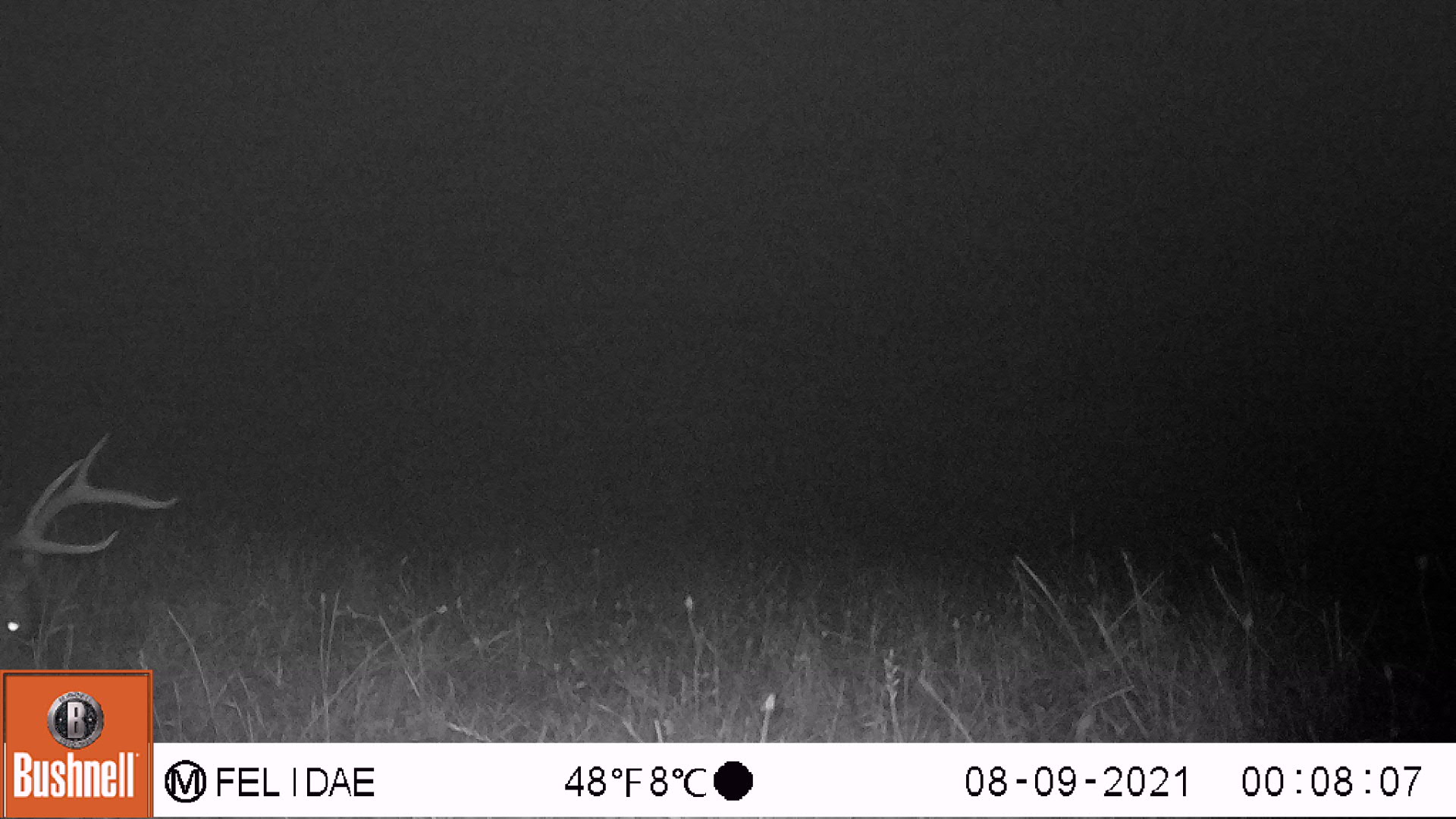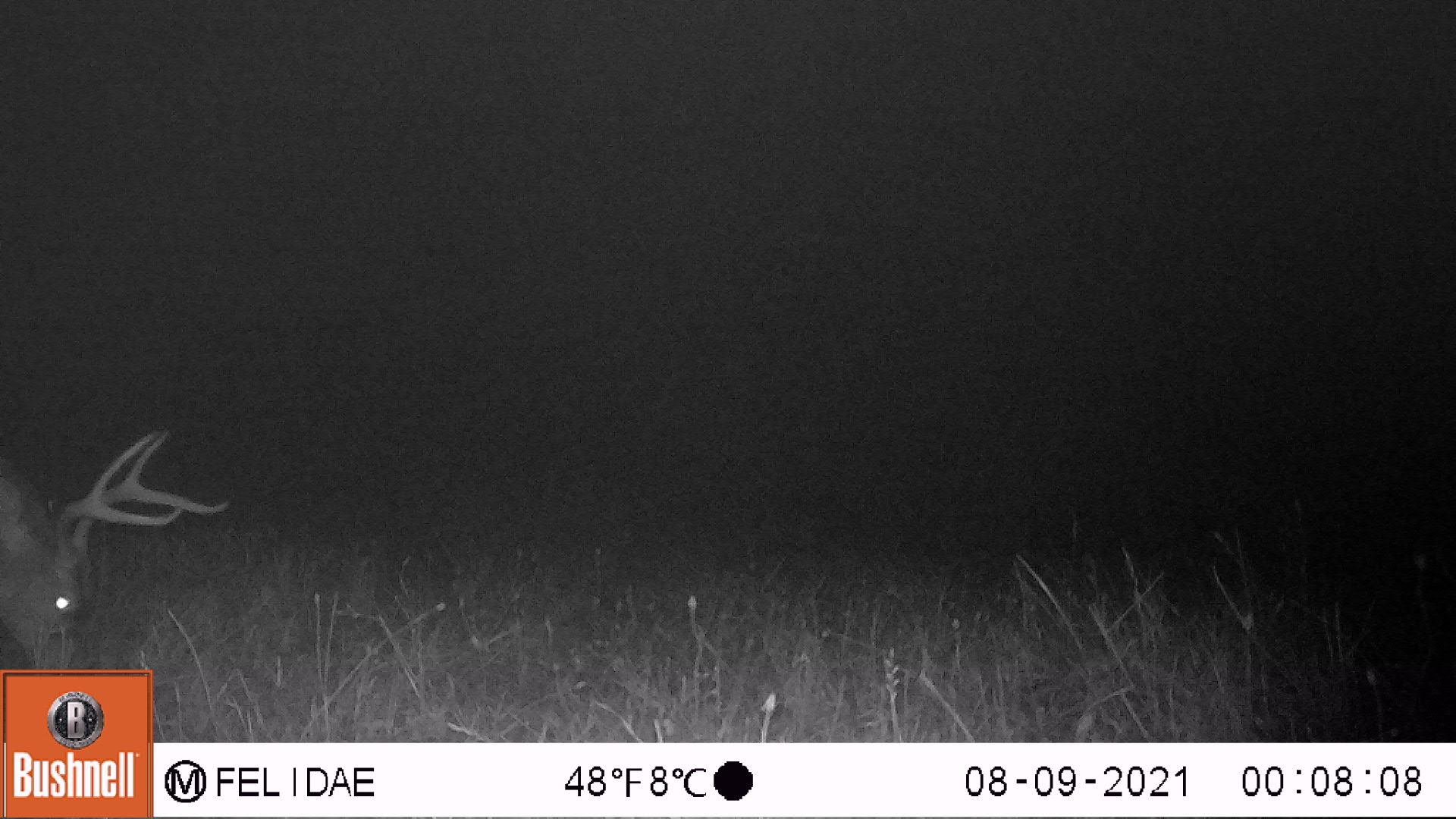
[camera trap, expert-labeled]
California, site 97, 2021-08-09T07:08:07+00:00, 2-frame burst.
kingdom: Animalia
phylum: Chordata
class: Mammalia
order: Artiodactyla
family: Cervidae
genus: Odocoileus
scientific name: Odocoileus hemionus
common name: mule deer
Mule deer (Odocoileus hemionus).